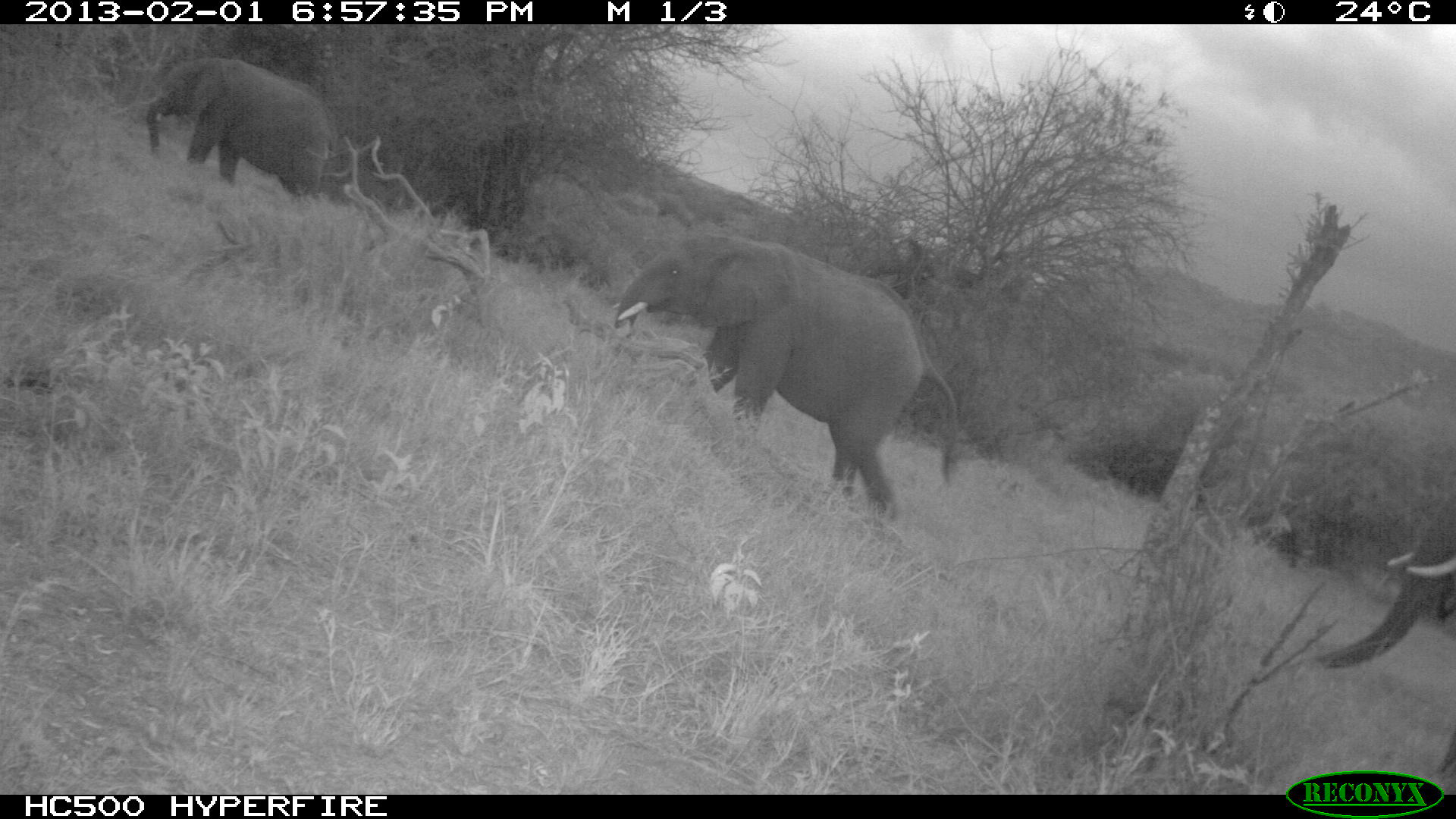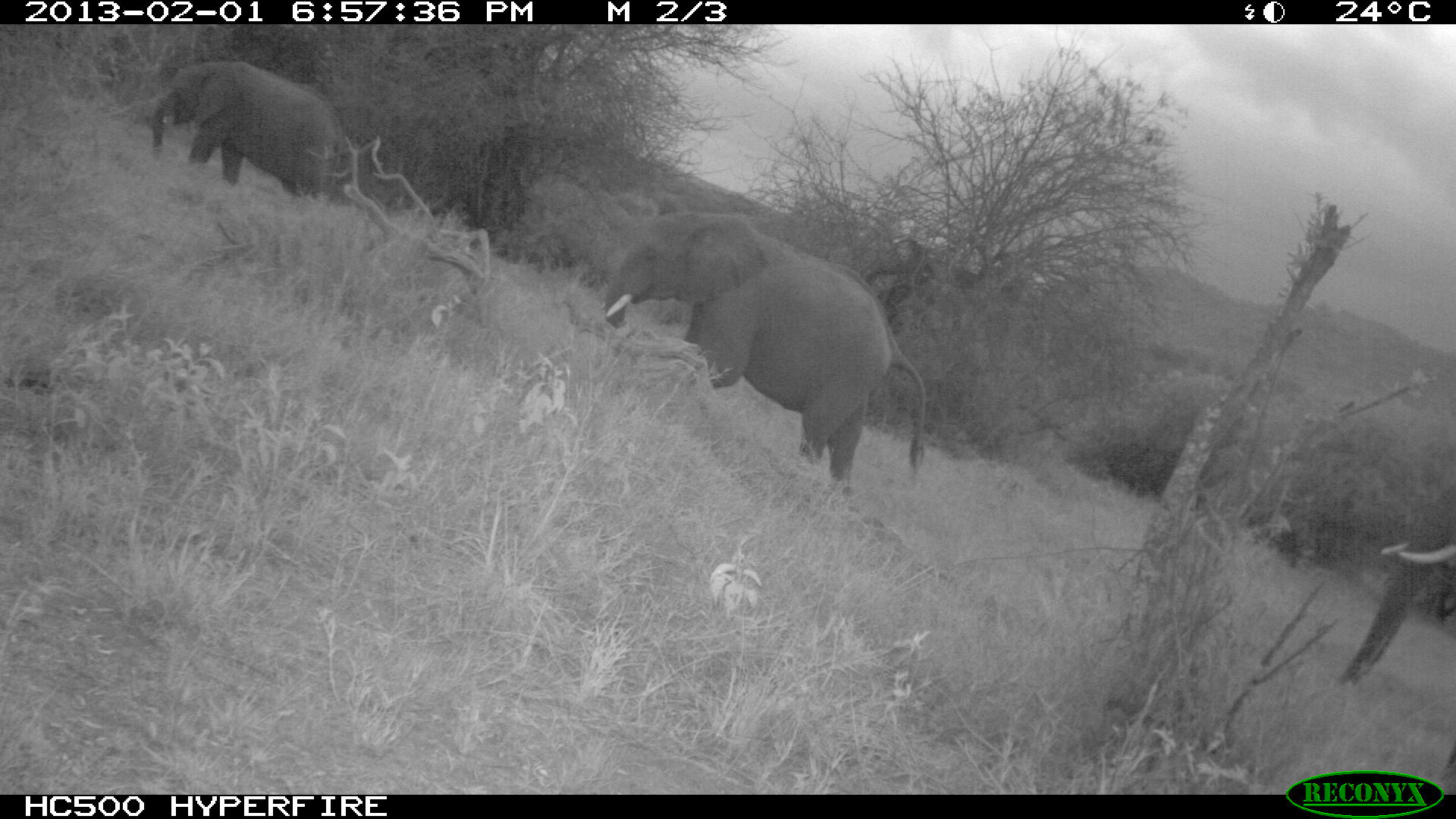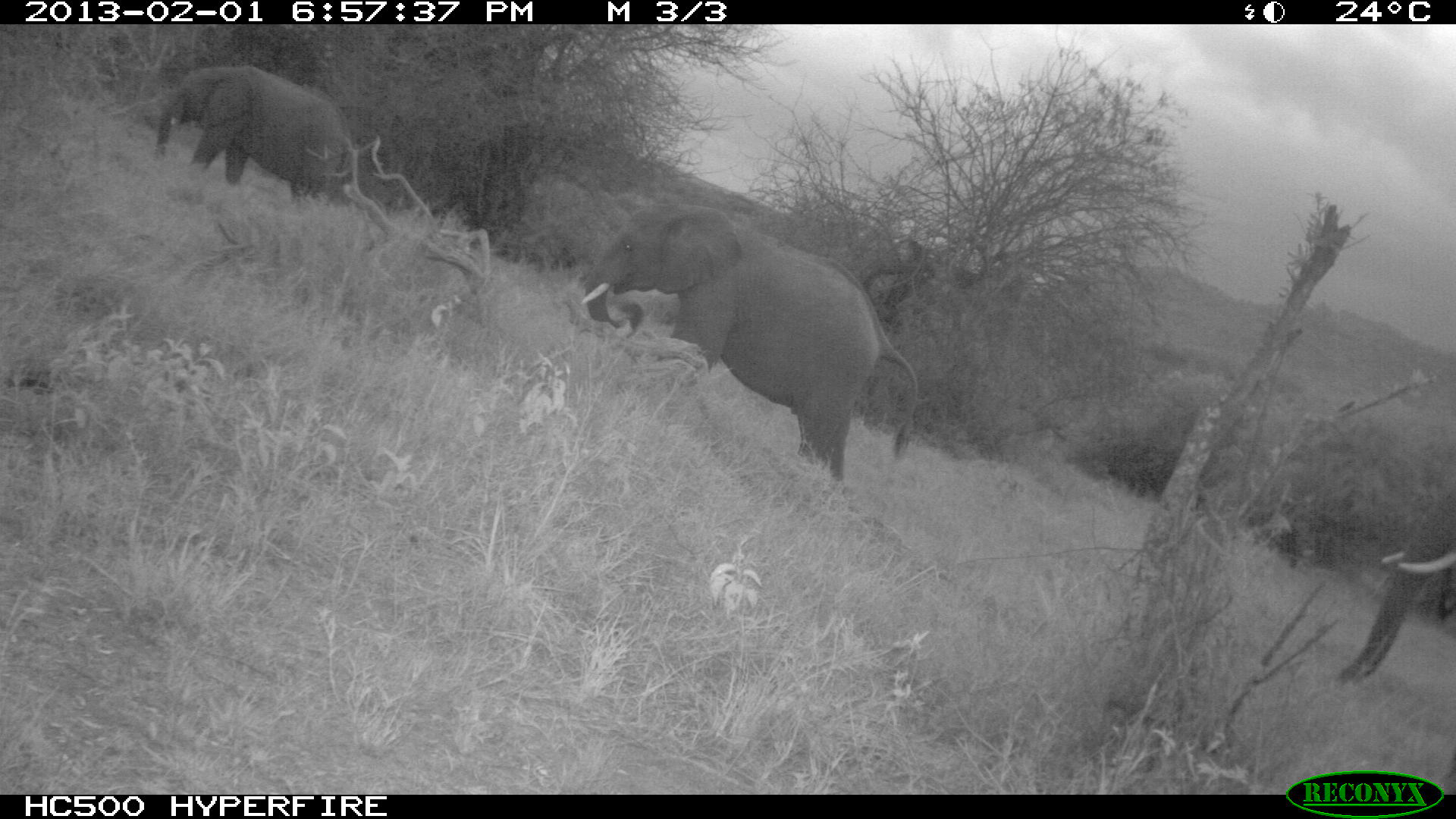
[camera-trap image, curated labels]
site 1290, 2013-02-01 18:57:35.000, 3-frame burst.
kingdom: Animalia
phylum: Chordata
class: Mammalia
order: Proboscidea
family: Elephantidae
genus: Loxodonta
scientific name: Loxodonta africana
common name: african bush elephant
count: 3